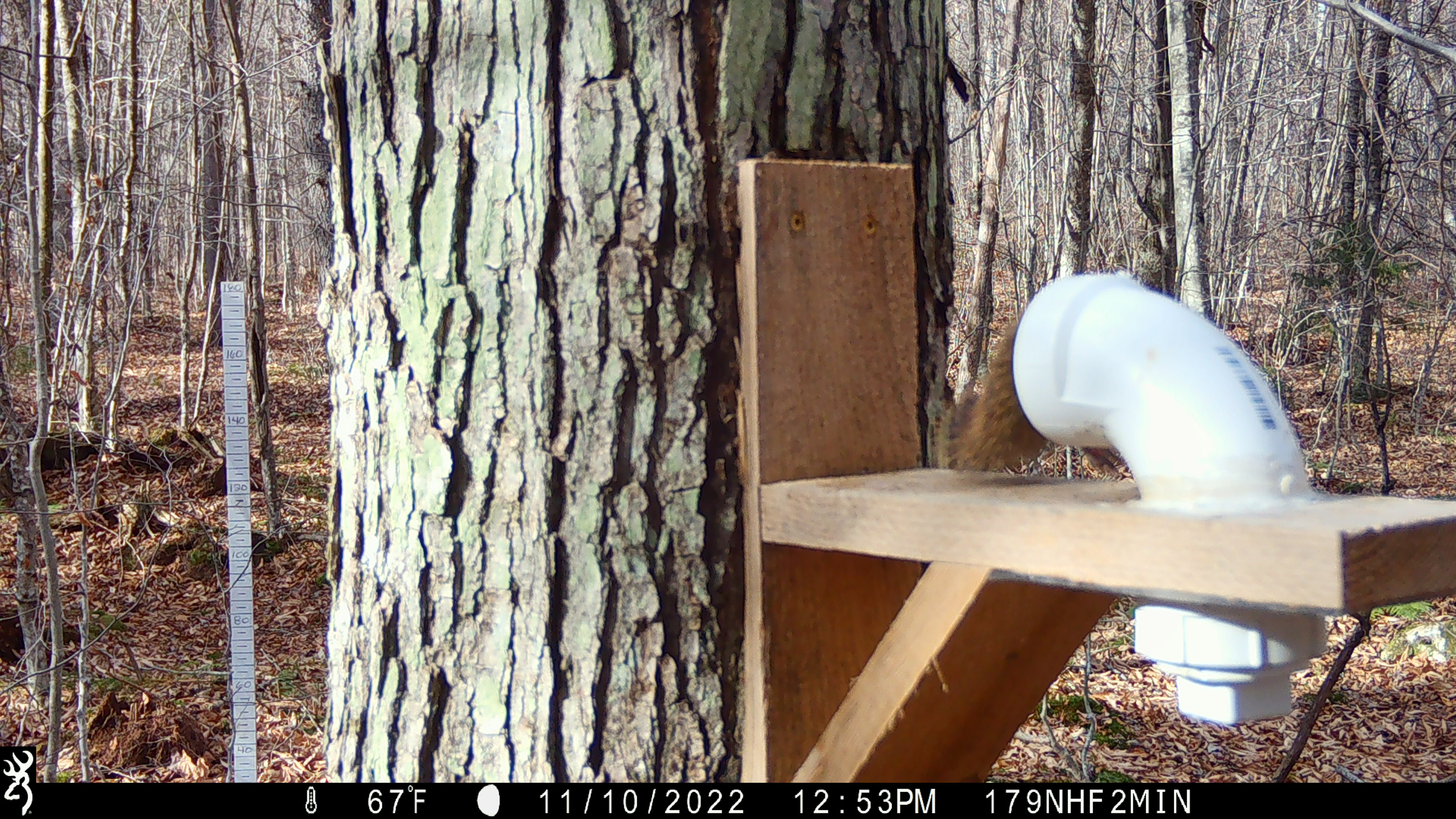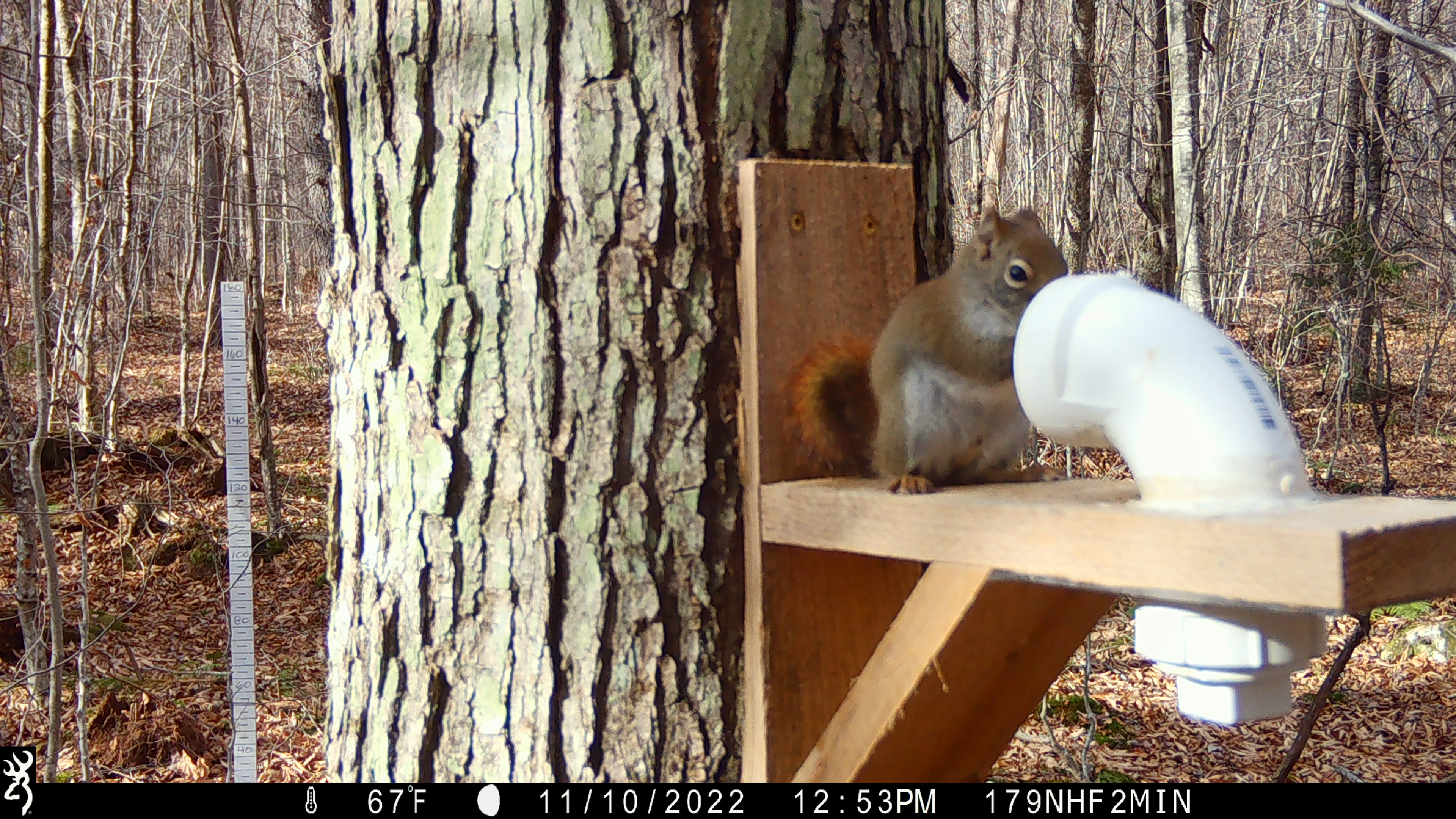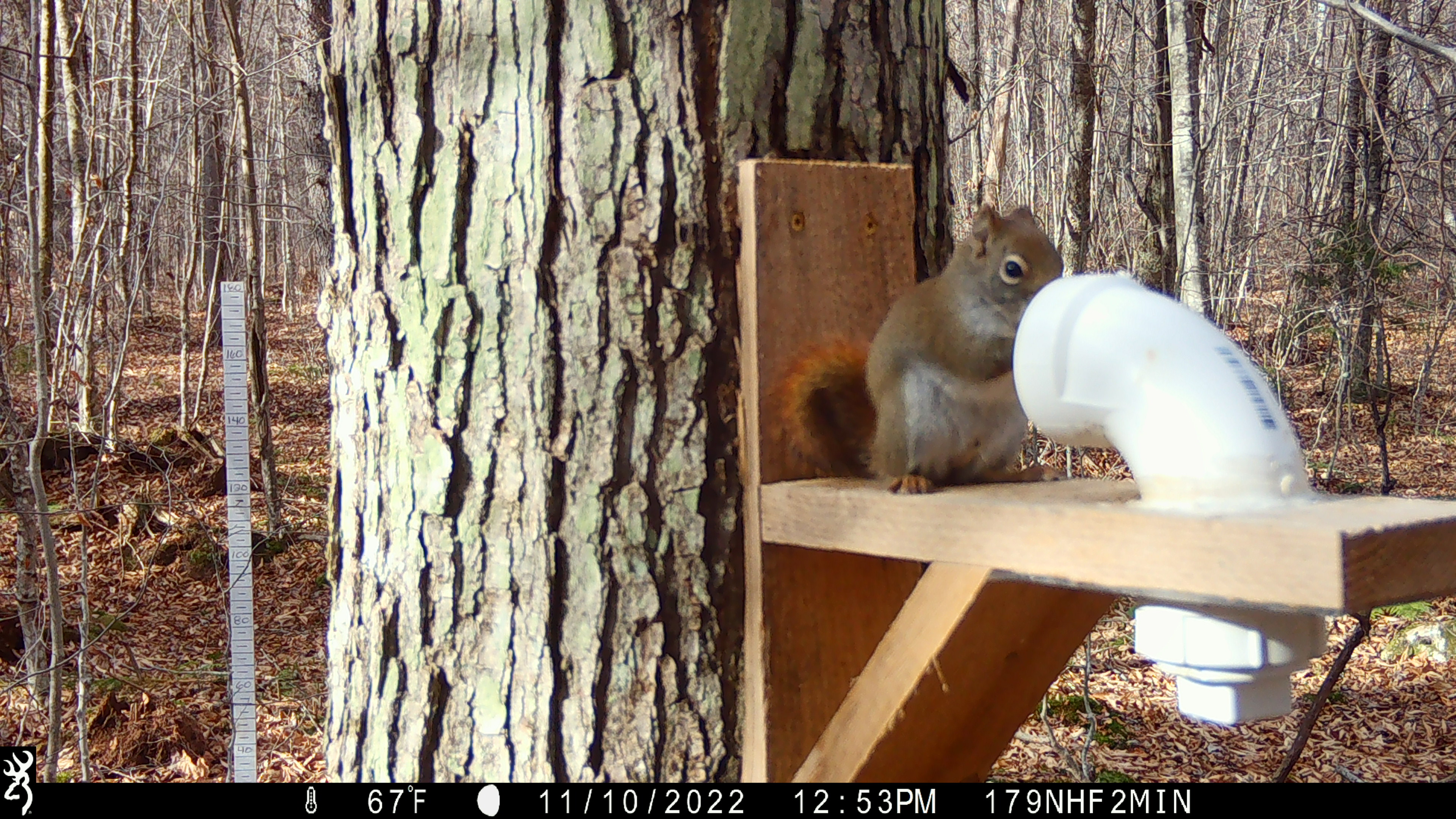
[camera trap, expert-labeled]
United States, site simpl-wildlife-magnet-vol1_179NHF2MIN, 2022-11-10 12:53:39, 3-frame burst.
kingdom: Animalia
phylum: Chordata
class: Mammalia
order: Rodentia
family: Sciuridae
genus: Tamiasciurus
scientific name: Tamiasciurus hudsonicus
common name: red squirrel